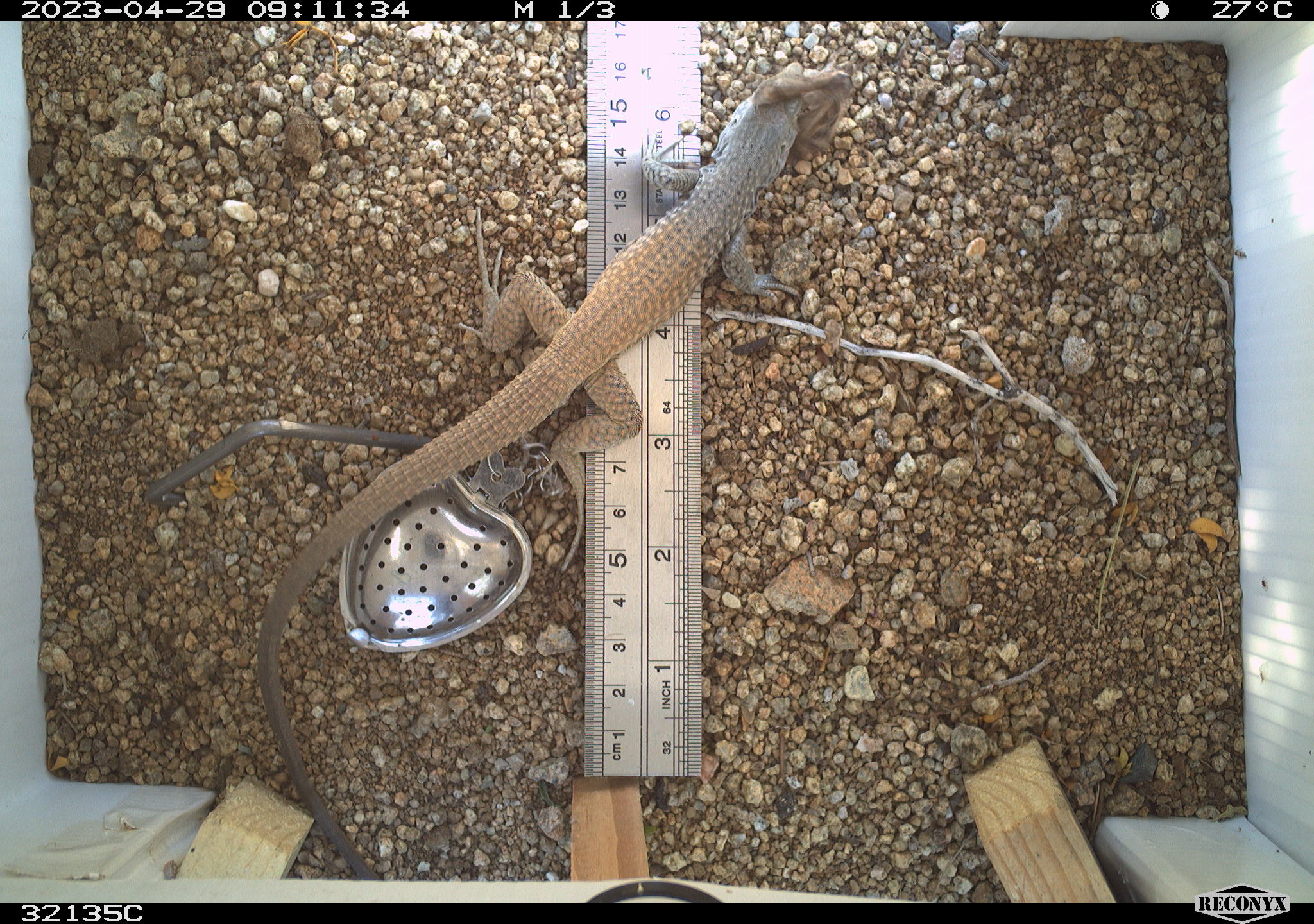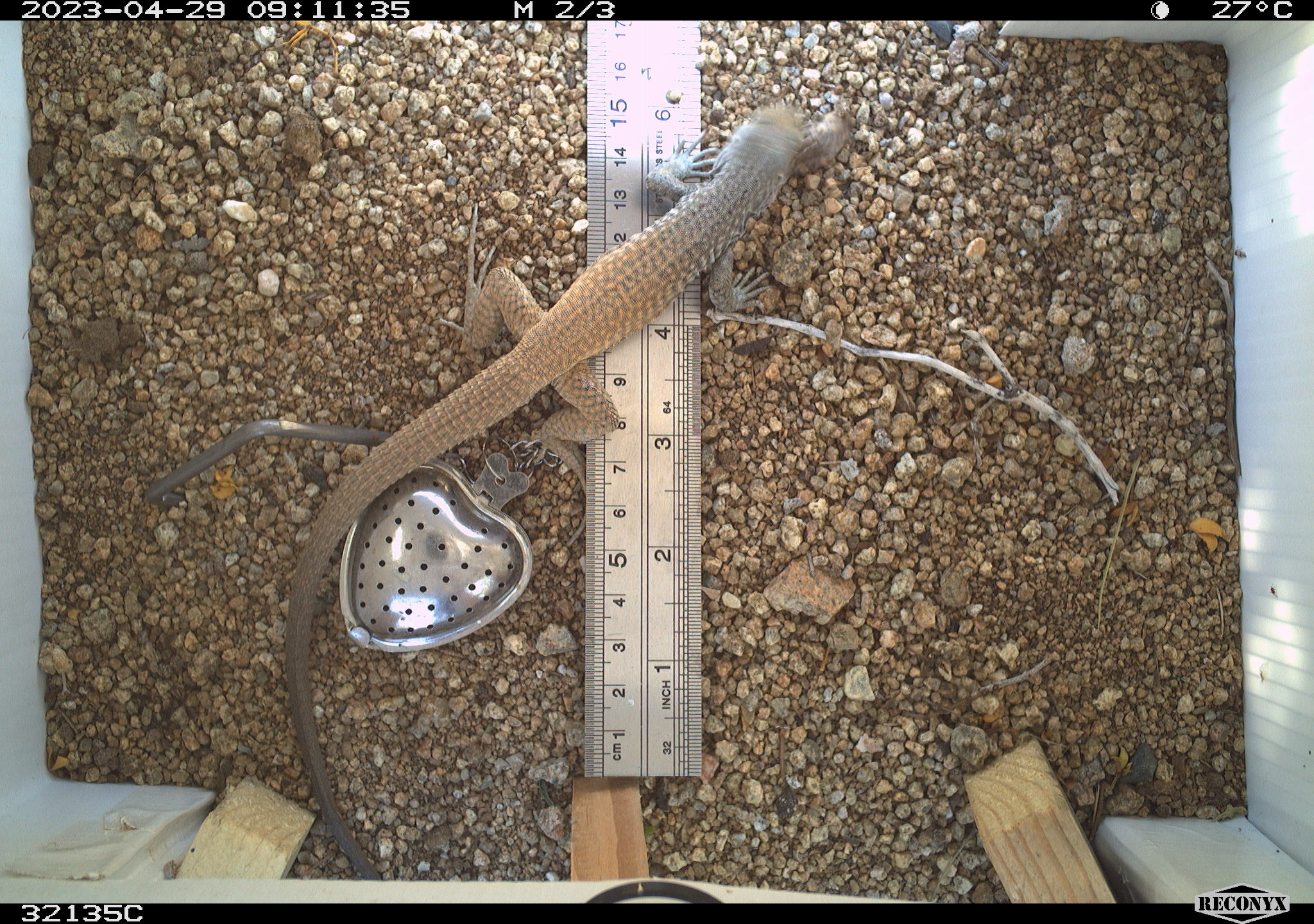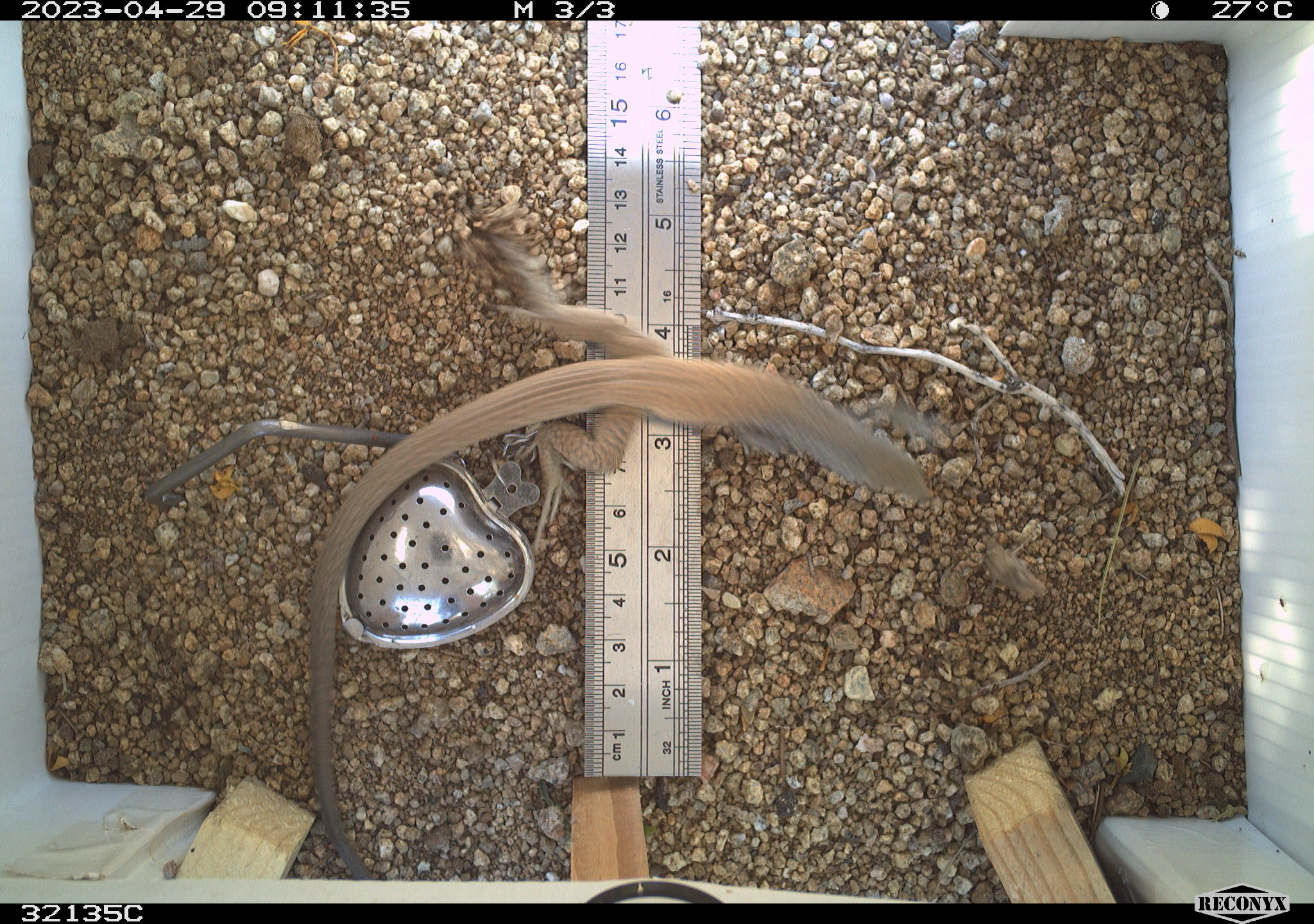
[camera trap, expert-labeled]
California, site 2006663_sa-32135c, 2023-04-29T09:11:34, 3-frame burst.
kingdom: Animalia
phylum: Chordata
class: Reptilia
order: Squamata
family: Teiidae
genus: Aspidoscelis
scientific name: Aspidoscelis tigris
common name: western whiptail